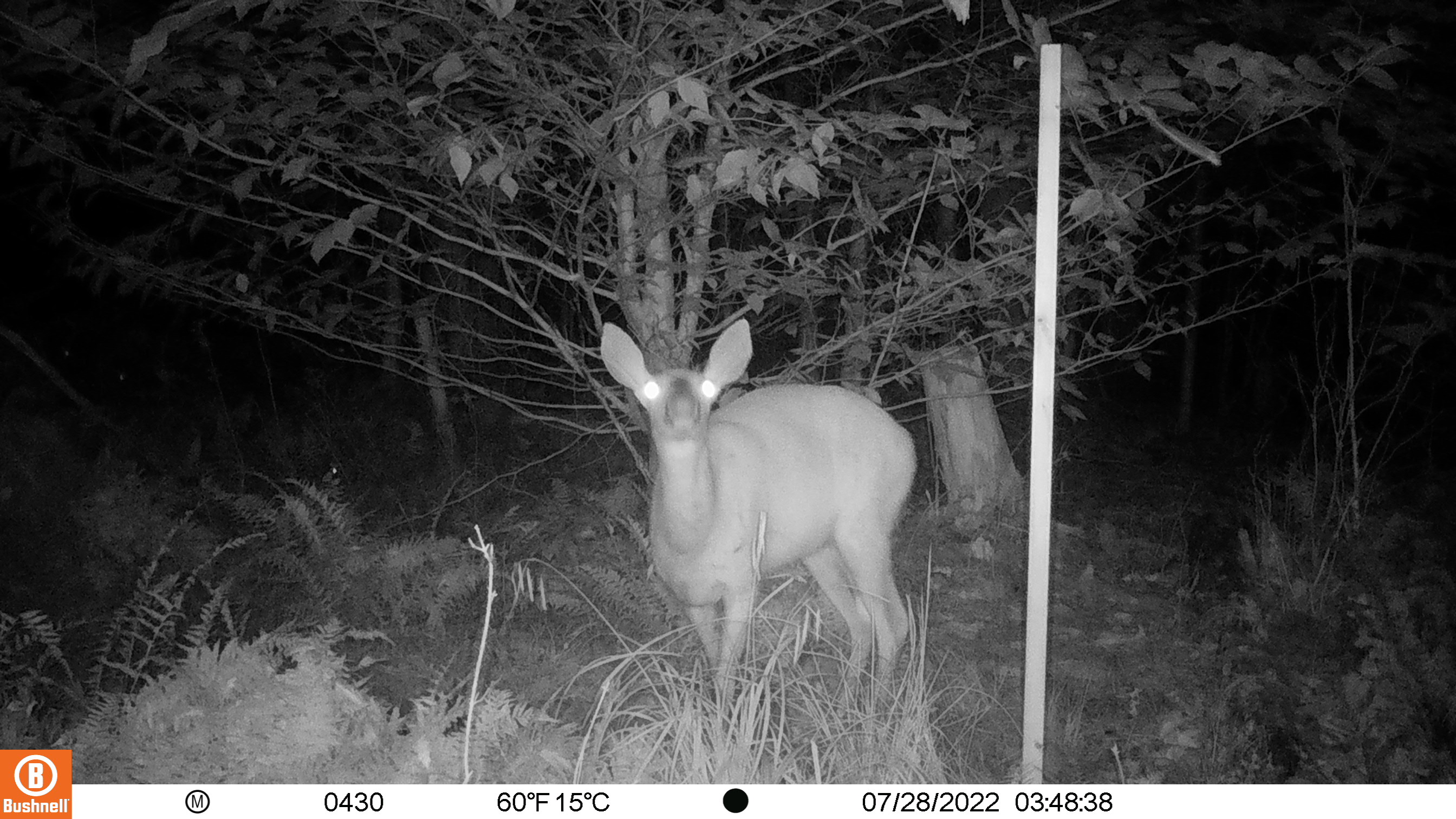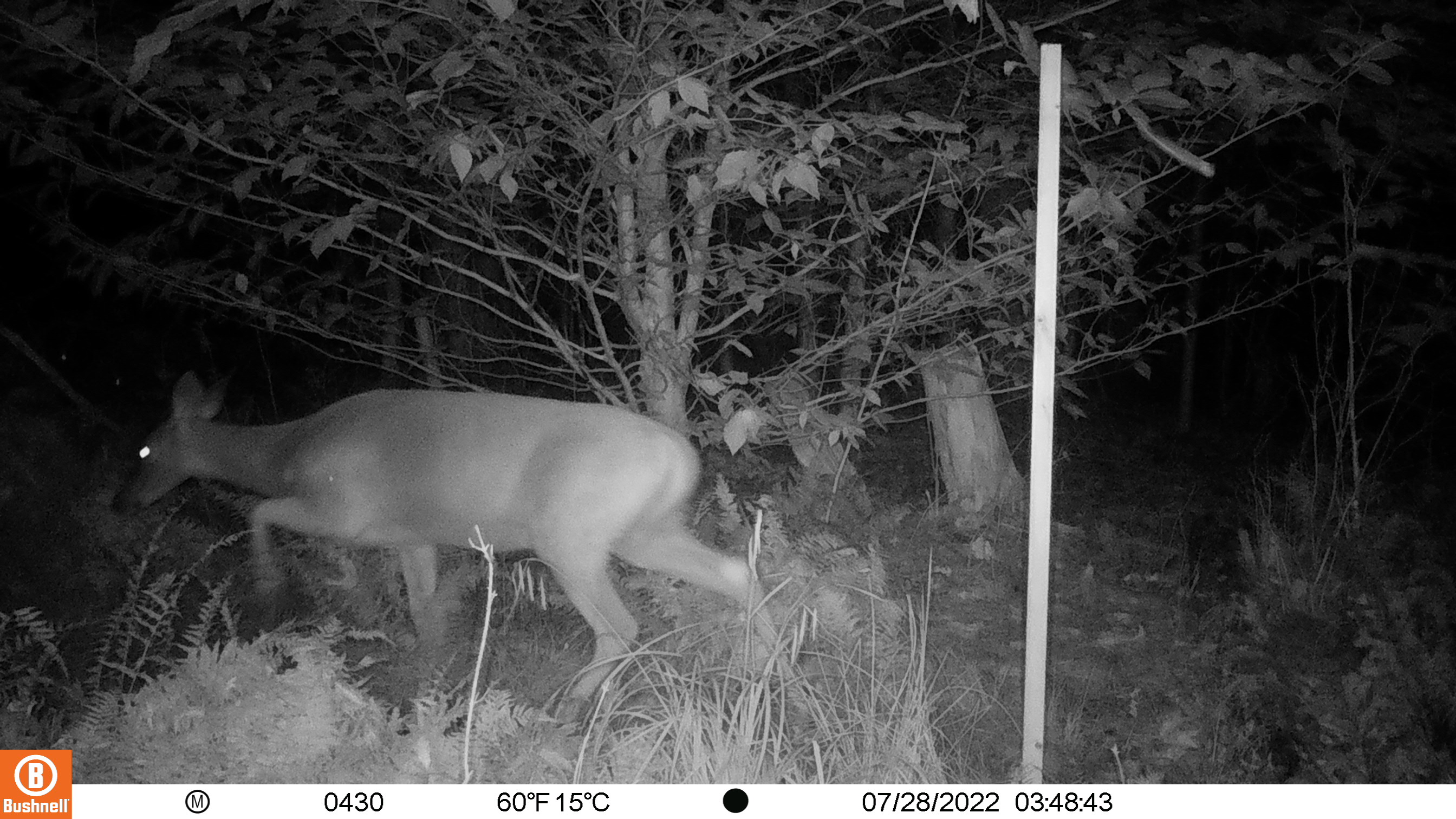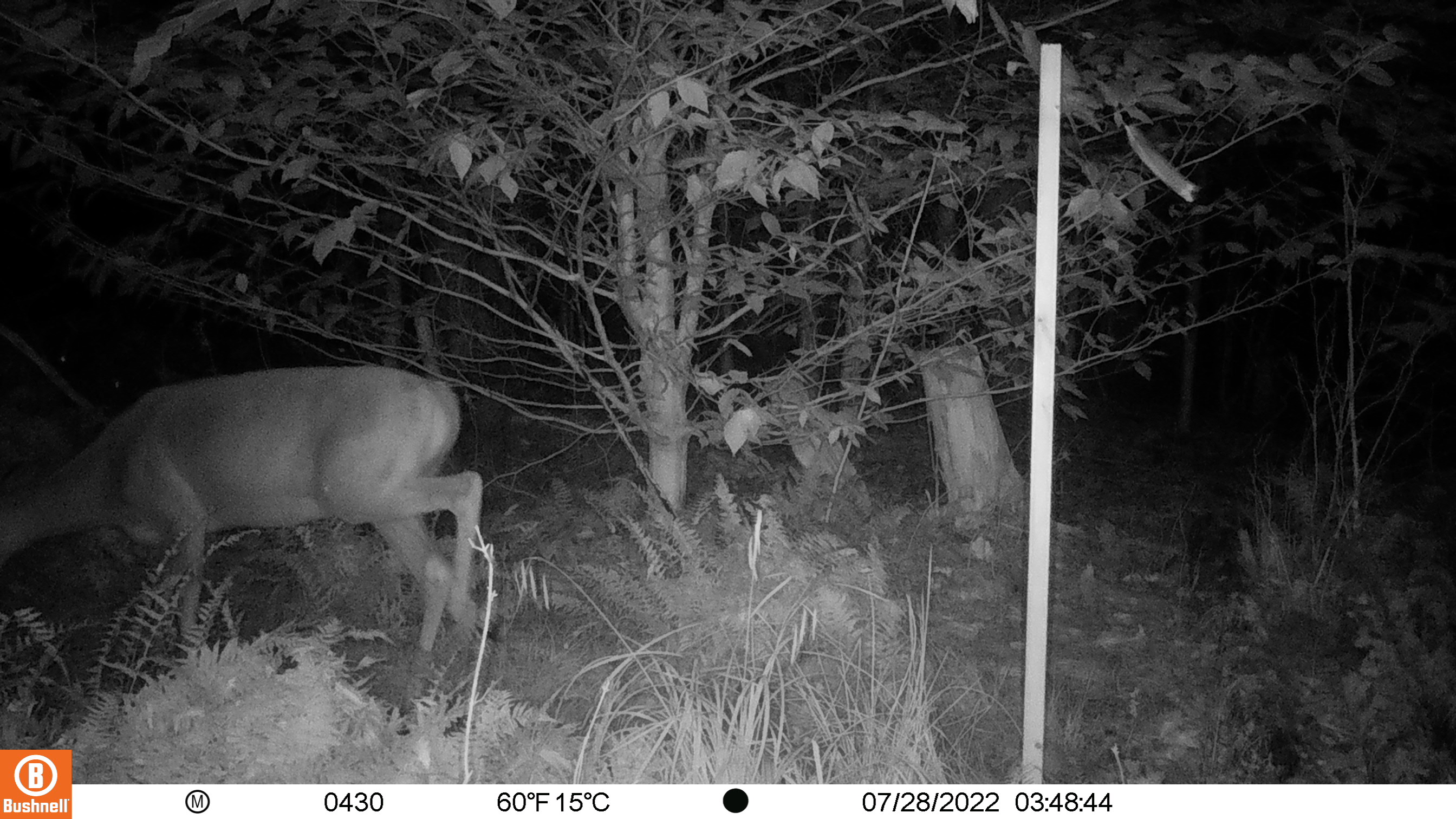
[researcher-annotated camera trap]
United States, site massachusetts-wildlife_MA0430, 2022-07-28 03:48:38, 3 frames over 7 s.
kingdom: Animalia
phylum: Chordata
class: Mammalia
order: Artiodactyla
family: Cervidae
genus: Odocoileus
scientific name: Odocoileus virginianus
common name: white-tailed deer